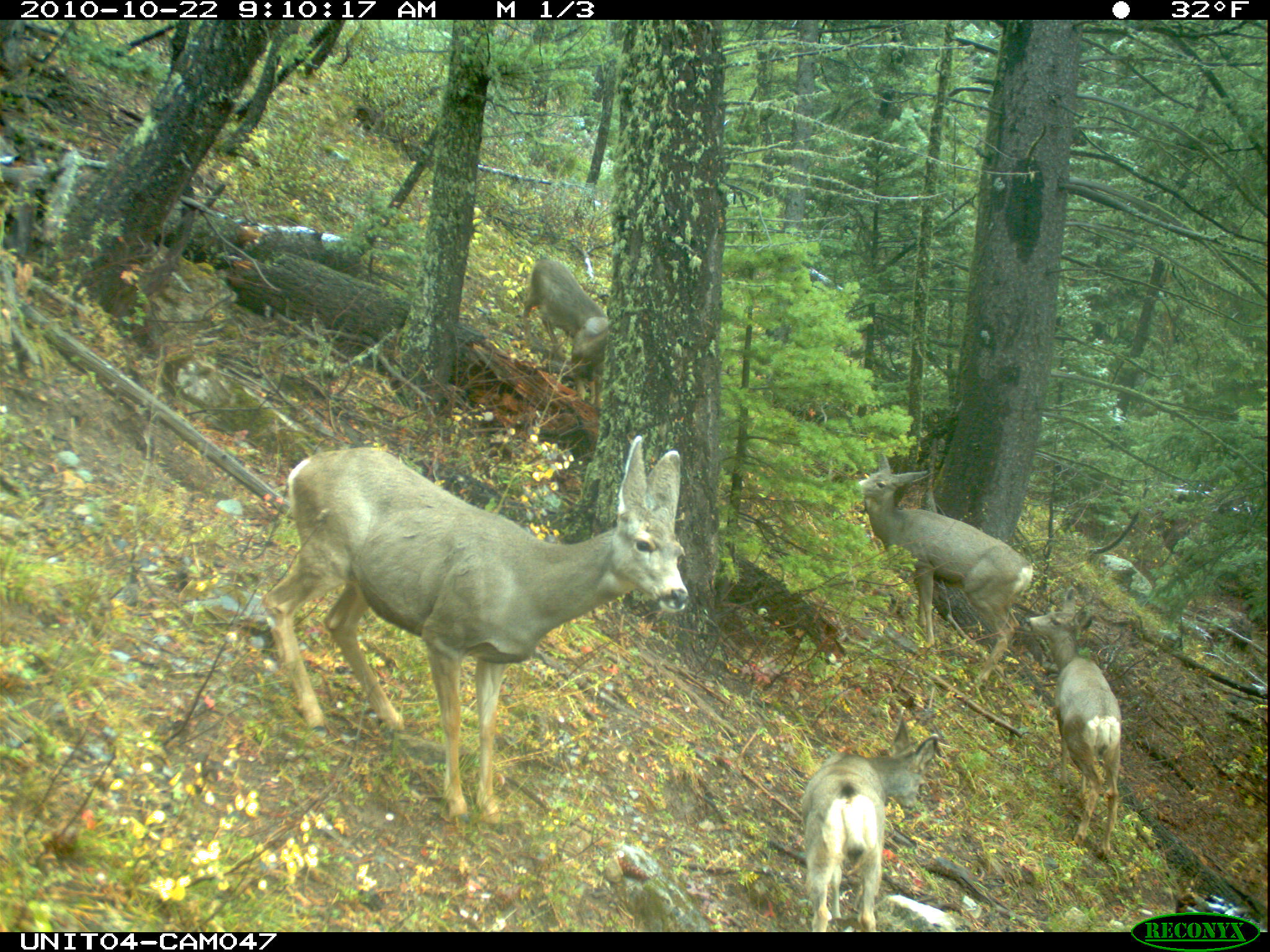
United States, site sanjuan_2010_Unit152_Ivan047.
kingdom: Animalia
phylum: Chordata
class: Mammalia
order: Artiodactyla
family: Cervidae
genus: Odocoileus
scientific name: Odocoileus hemionus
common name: mule deer